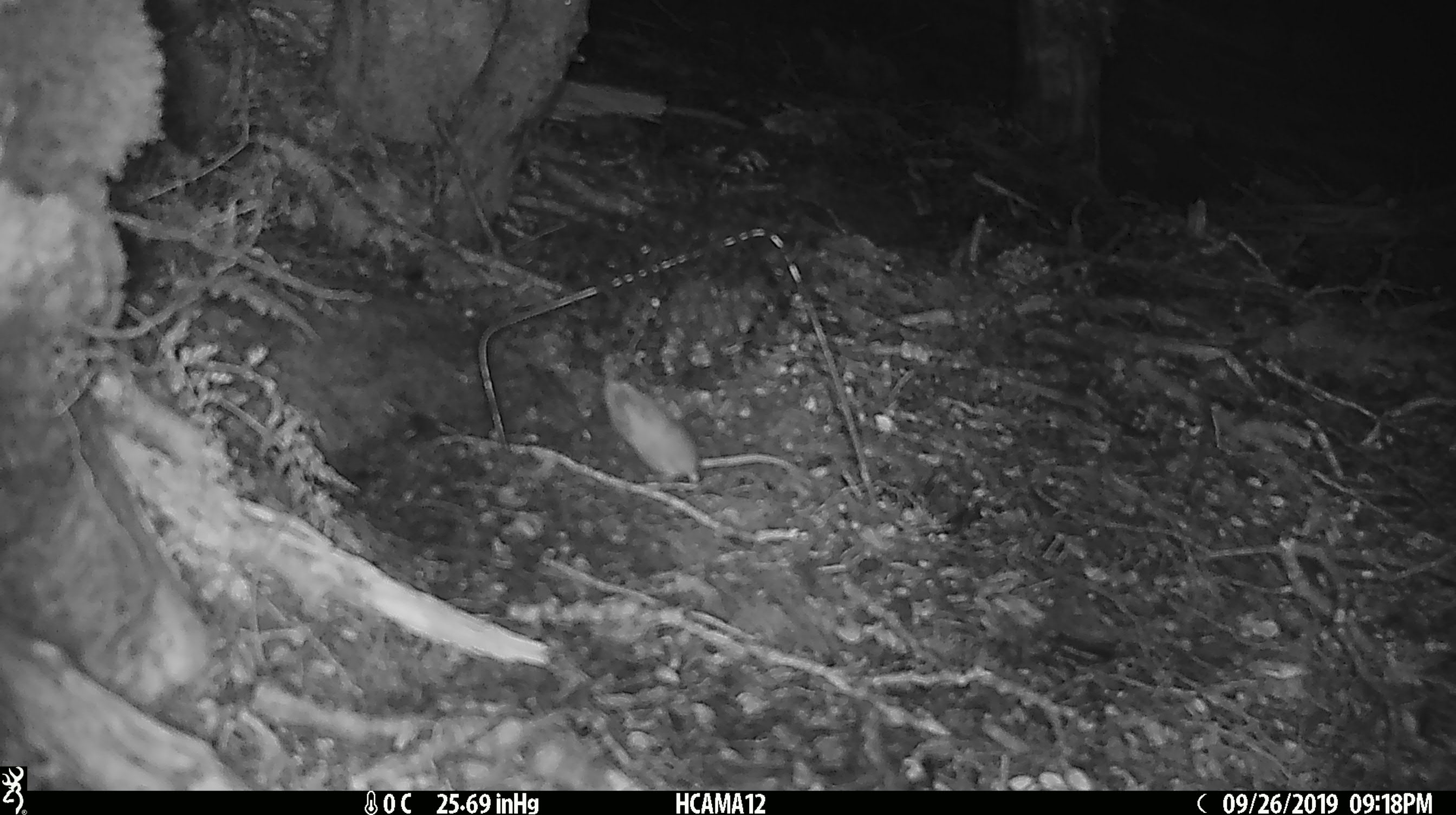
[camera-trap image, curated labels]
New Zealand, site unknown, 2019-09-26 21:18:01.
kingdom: Animalia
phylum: Chordata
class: Mammalia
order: Rodentia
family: Muridae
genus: Mus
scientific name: Mus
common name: mouse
Mouse (Mus).